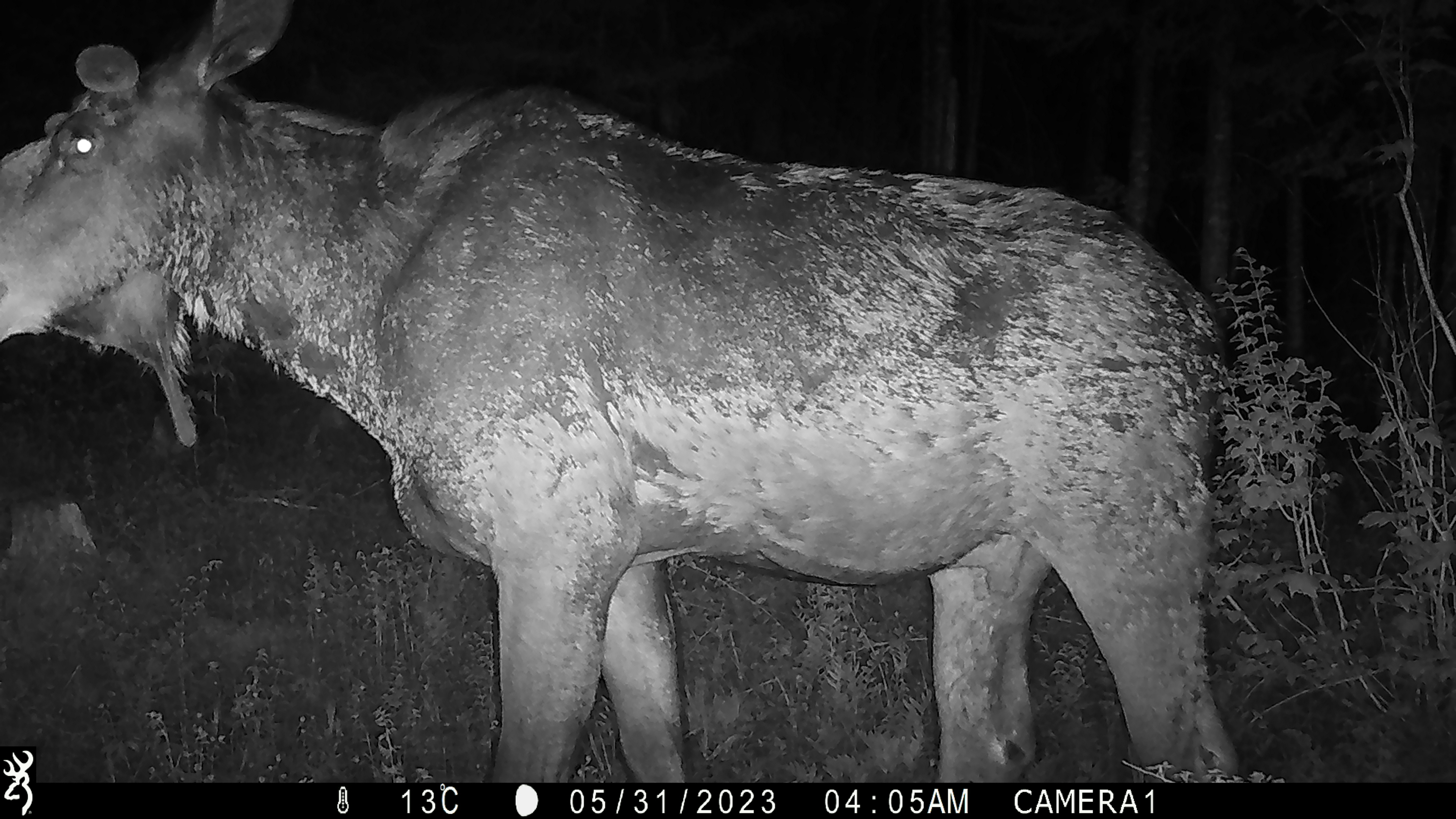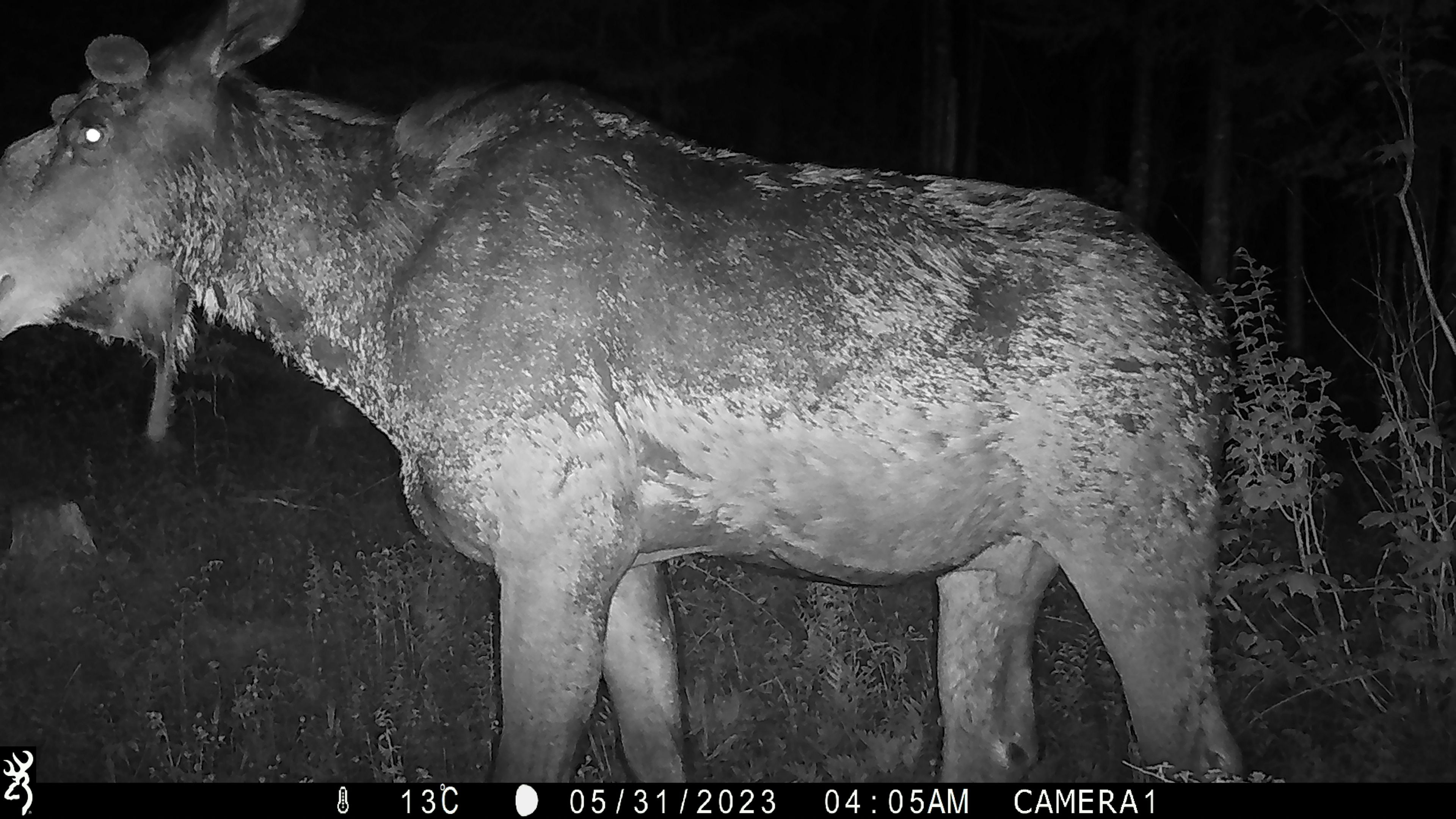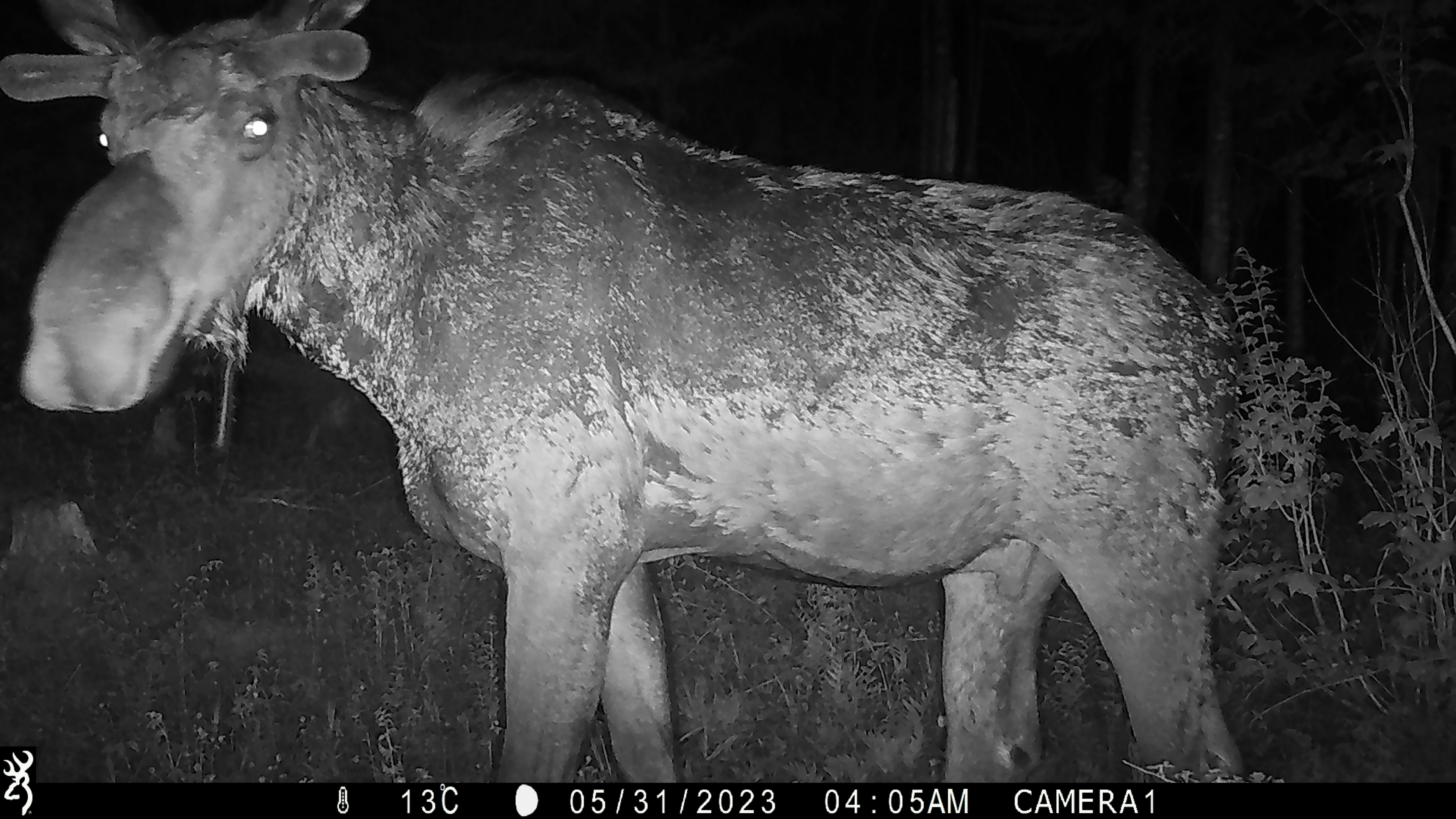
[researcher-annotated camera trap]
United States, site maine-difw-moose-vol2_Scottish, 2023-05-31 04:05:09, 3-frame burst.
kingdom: Animalia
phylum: Chordata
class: Mammalia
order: Artiodactyla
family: Cervidae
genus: Alces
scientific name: Alces alces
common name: moose